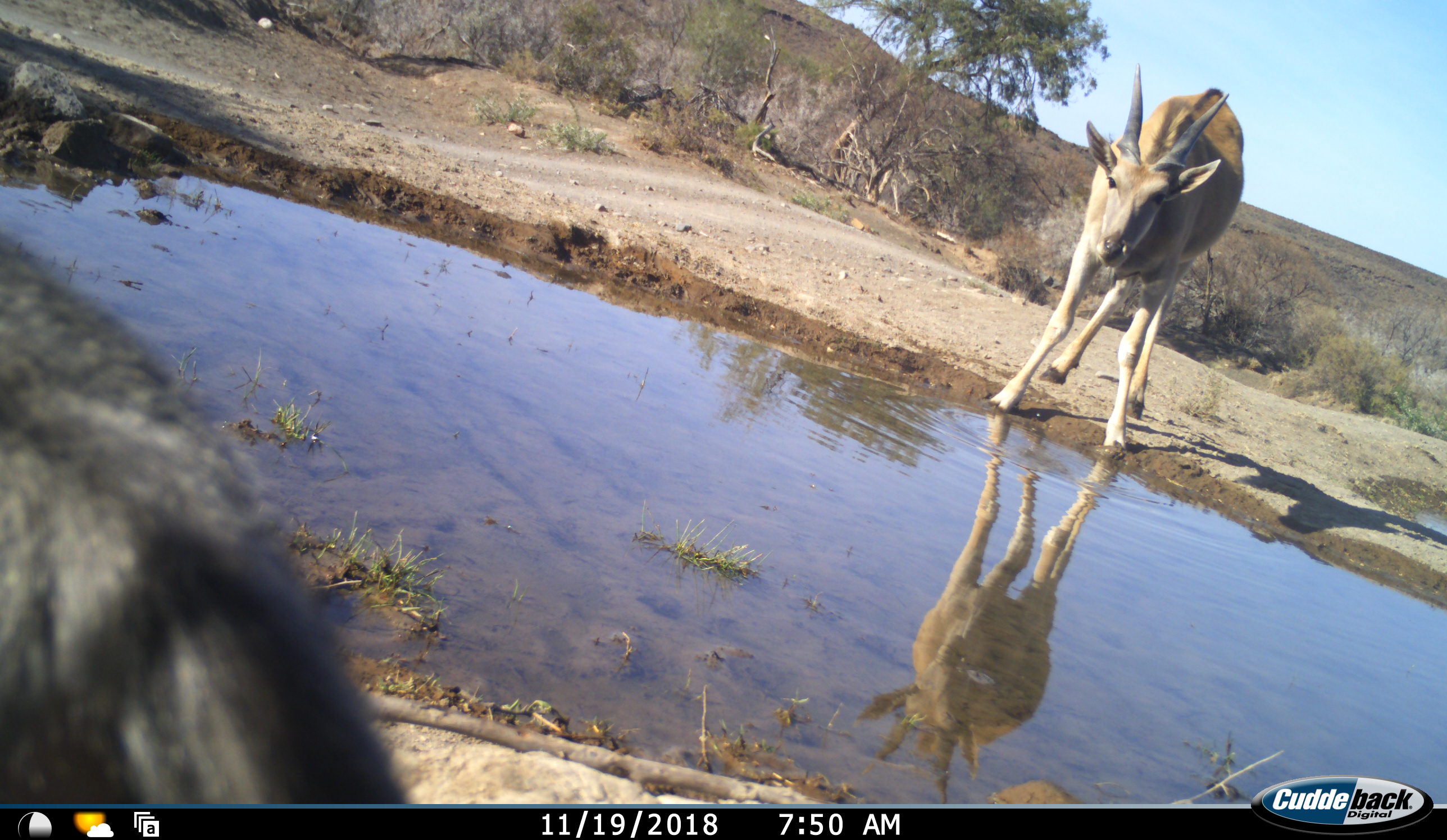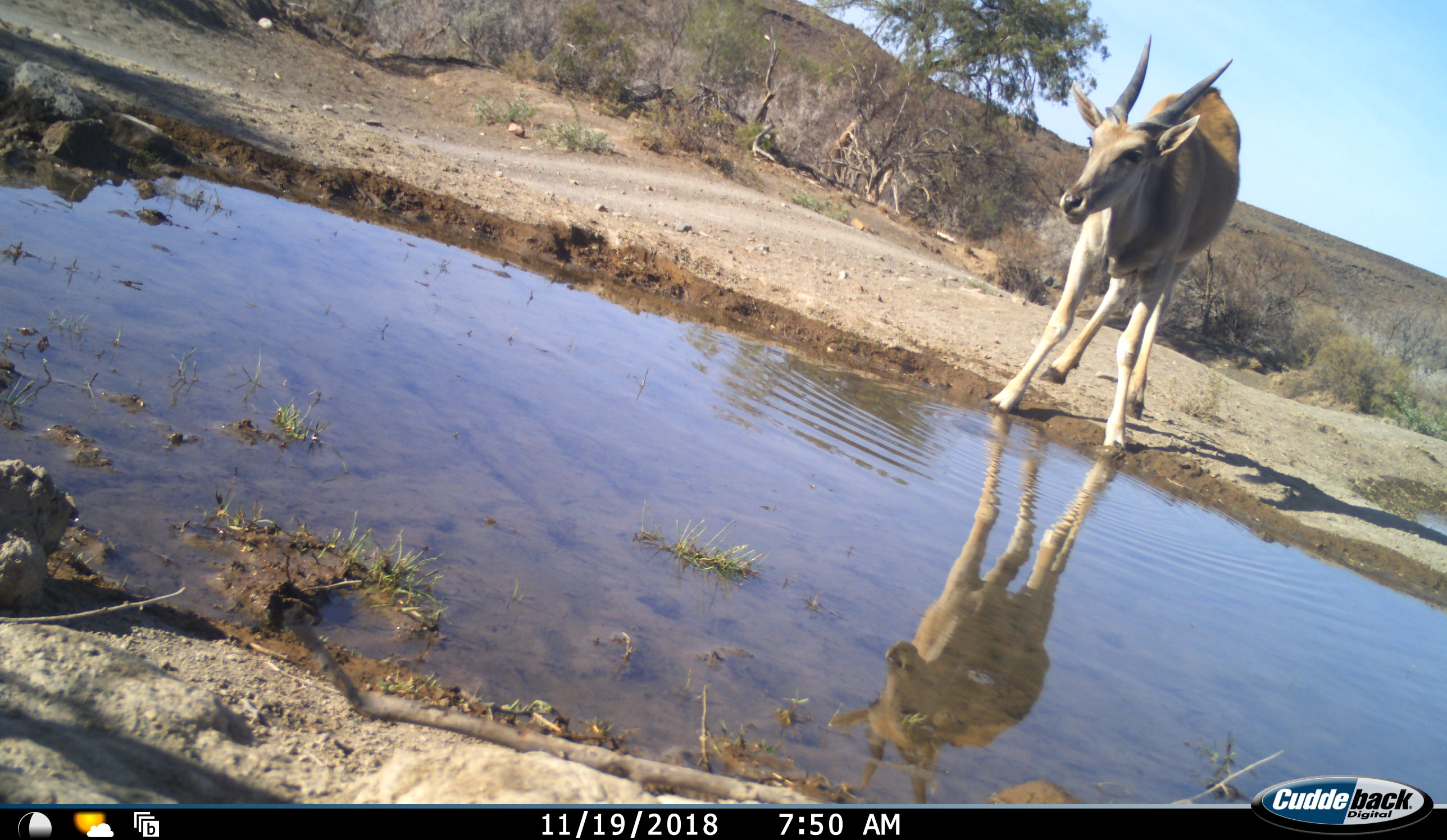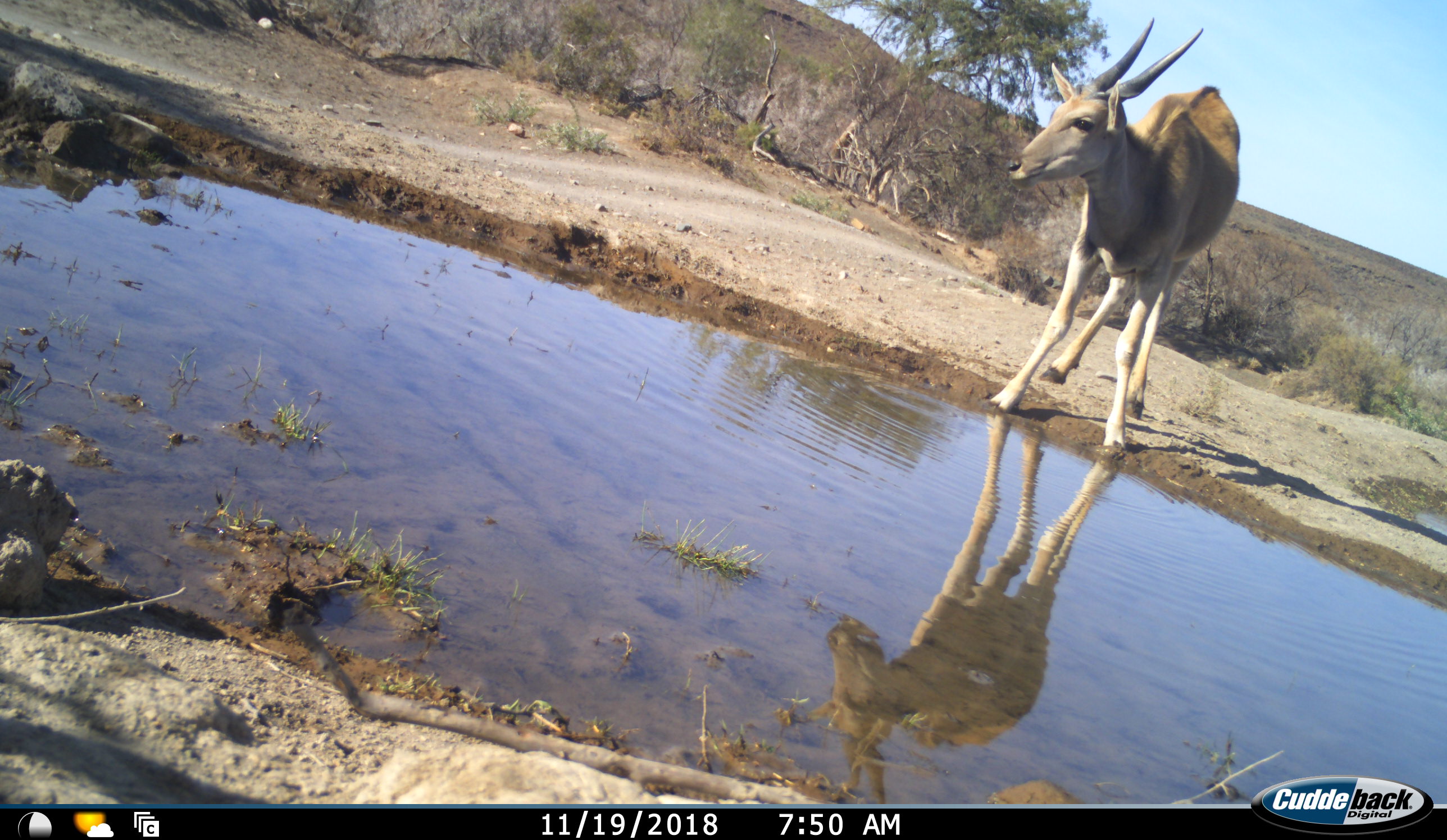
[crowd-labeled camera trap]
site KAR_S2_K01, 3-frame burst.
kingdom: Animalia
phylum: Chordata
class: Mammalia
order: Primates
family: Cercopithecidae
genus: Papio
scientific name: Papio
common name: baboon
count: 1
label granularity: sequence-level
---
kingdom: Animalia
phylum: Chordata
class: Mammalia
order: Artiodactyla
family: Bovidae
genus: Tragelaphus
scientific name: Tragelaphus oryx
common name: eland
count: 1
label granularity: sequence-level